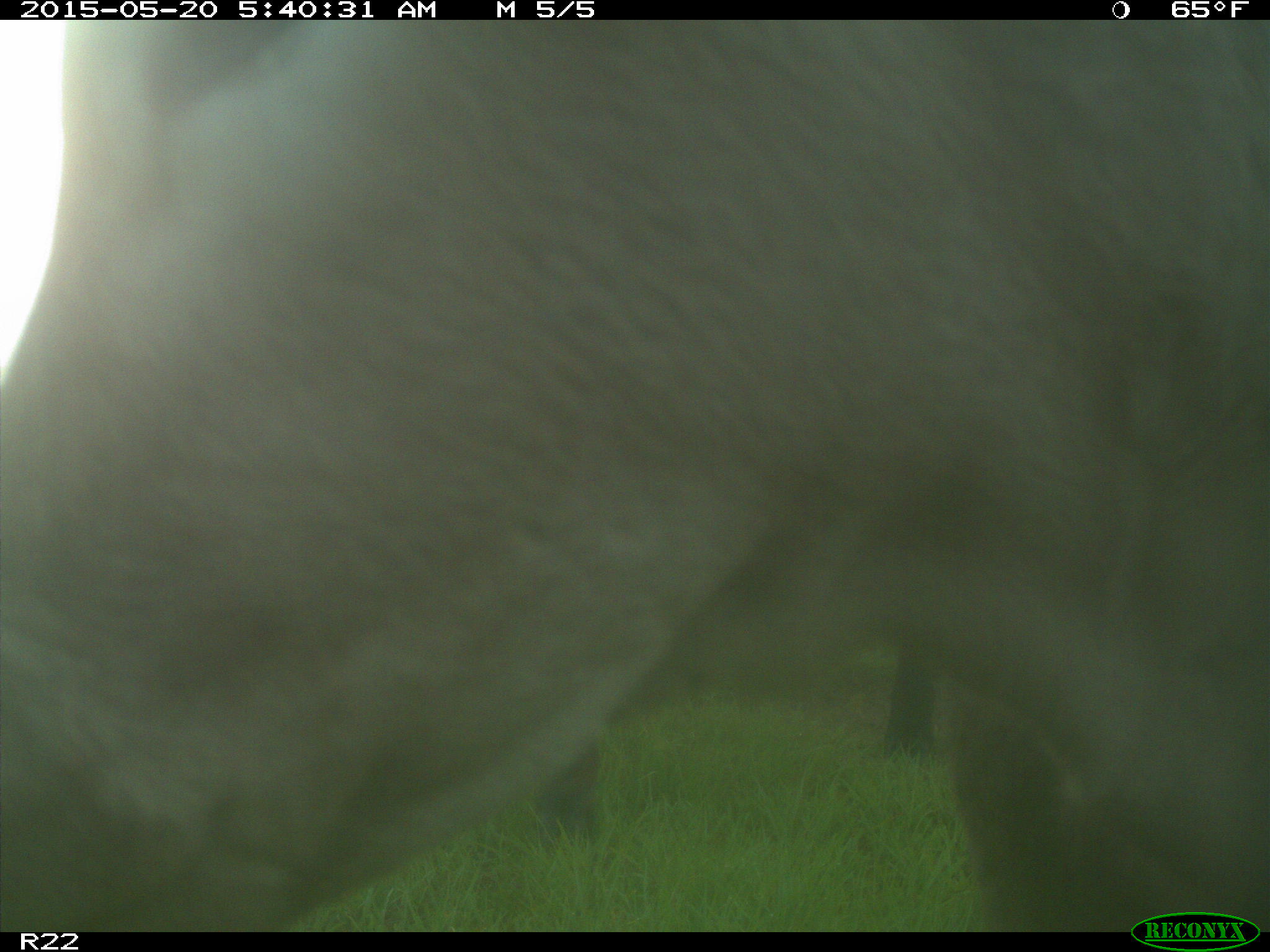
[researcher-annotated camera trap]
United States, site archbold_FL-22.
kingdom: Animalia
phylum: Chordata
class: Mammalia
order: Artiodactyla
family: Bovidae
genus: Bos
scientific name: Bos taurus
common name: domestic cow